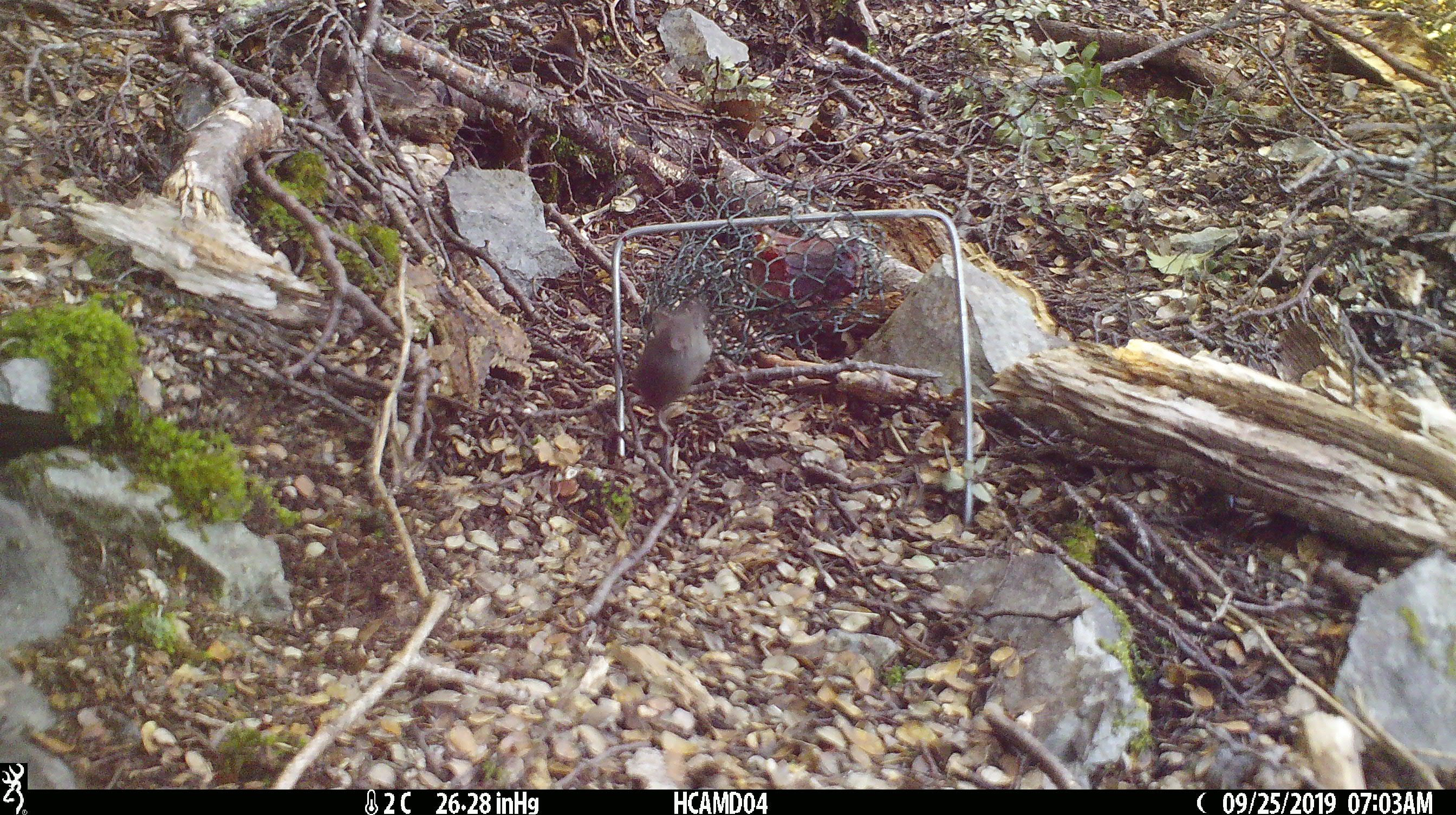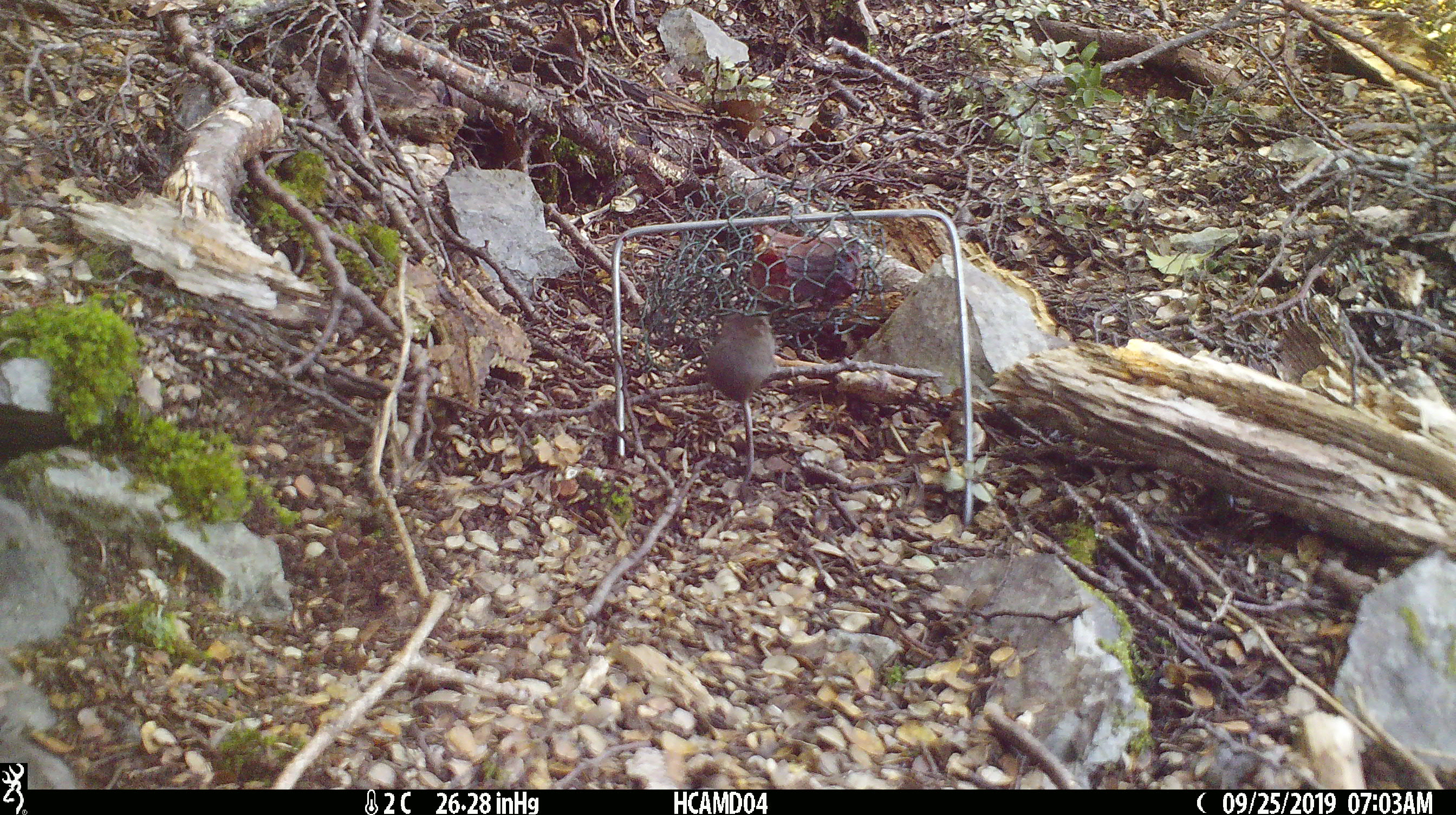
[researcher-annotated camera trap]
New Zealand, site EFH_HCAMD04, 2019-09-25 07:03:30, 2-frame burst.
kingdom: Animalia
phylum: Chordata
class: Mammalia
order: Rodentia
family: Muridae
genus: Mus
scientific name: Mus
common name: mouse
Mouse (Mus).